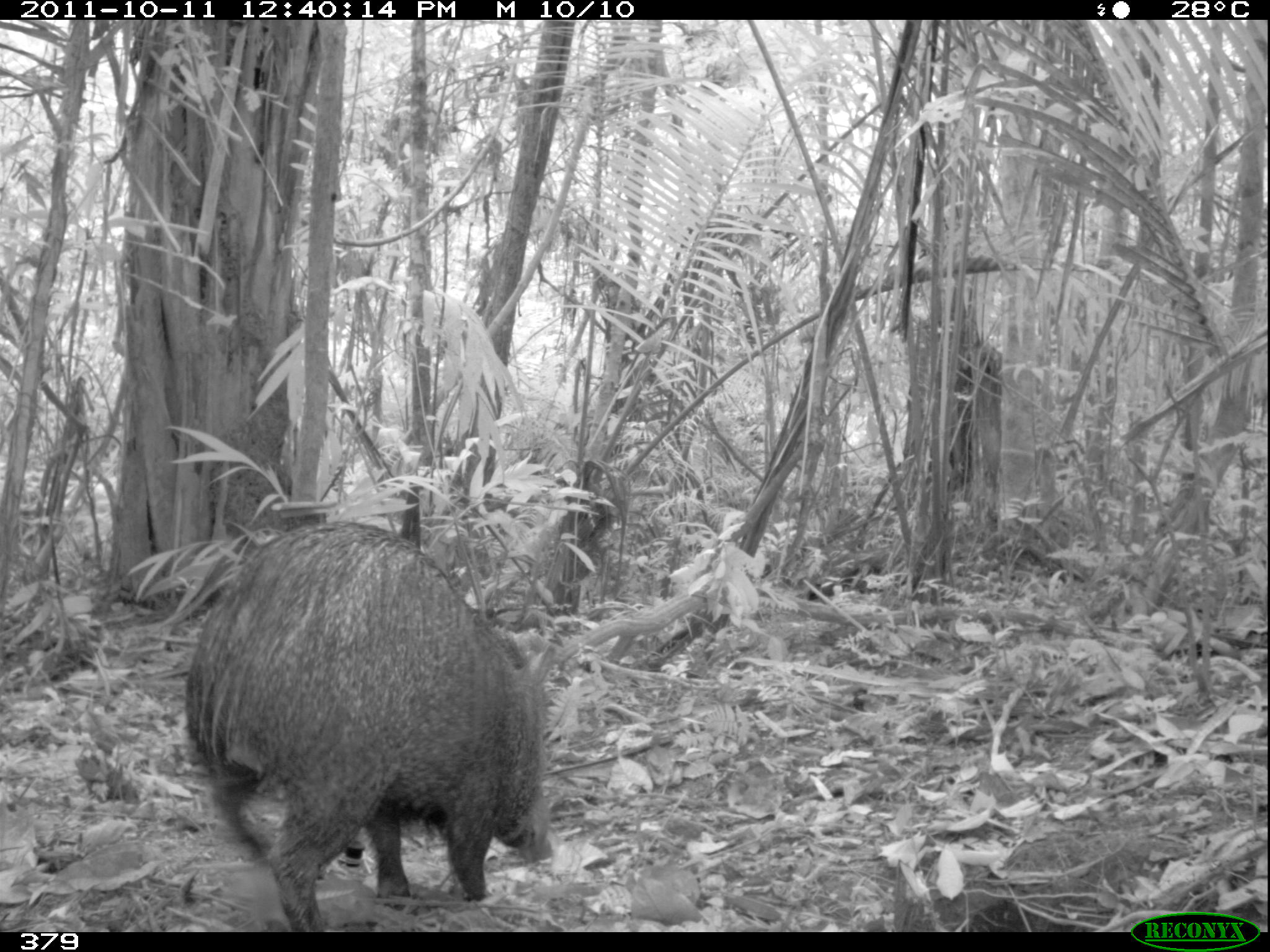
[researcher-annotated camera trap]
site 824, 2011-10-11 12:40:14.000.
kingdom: Animalia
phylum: Chordata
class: Mammalia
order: Artiodactyla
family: Tayassuidae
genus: Pecari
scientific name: Pecari tajacu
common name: collared peccary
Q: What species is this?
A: Pecari tajacu (collared peccary).